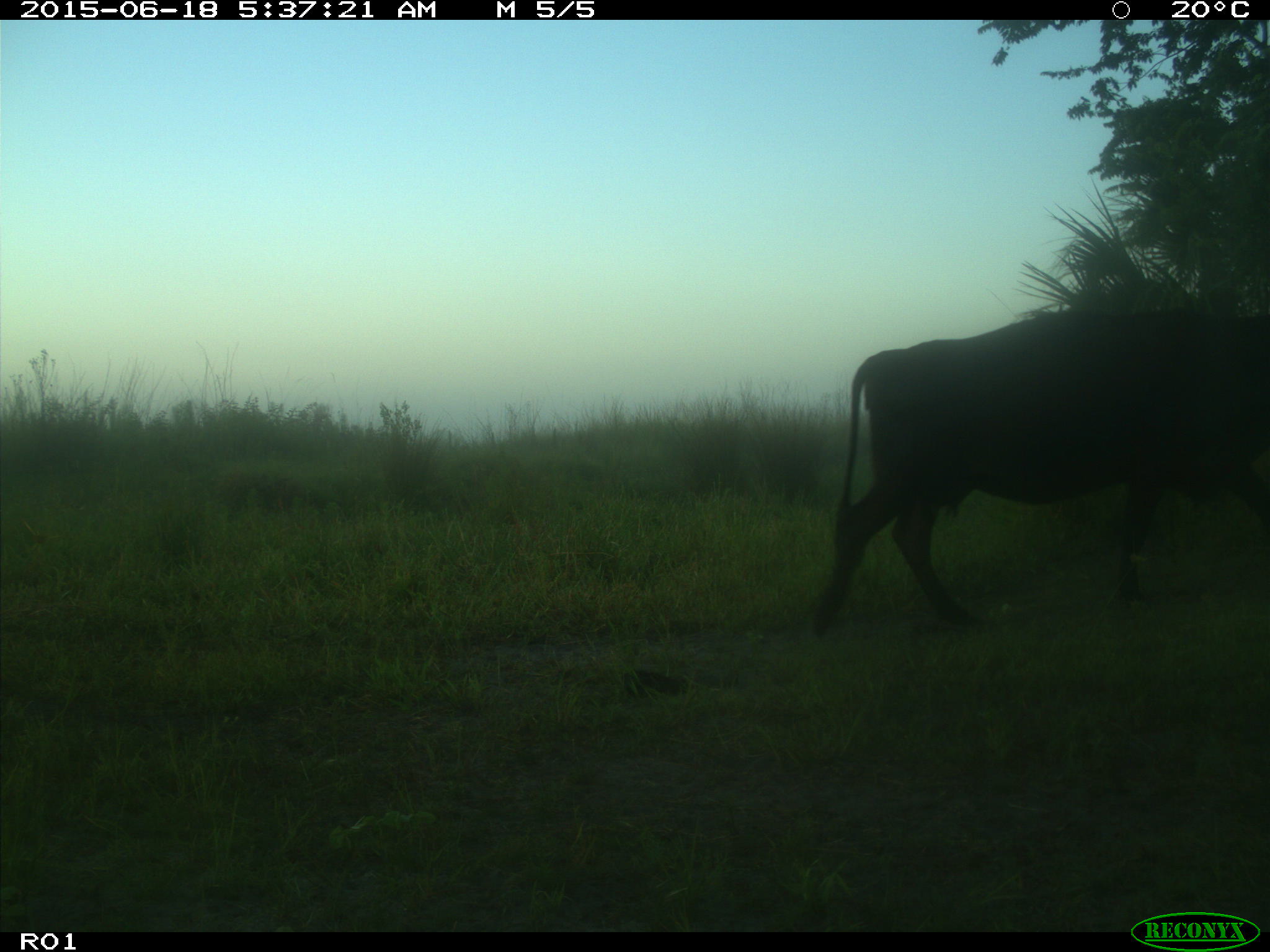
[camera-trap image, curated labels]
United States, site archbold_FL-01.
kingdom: Animalia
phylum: Chordata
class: Mammalia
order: Artiodactyla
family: Bovidae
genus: Bos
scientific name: Bos taurus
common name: domestic cow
Bos taurus (domestic cow).